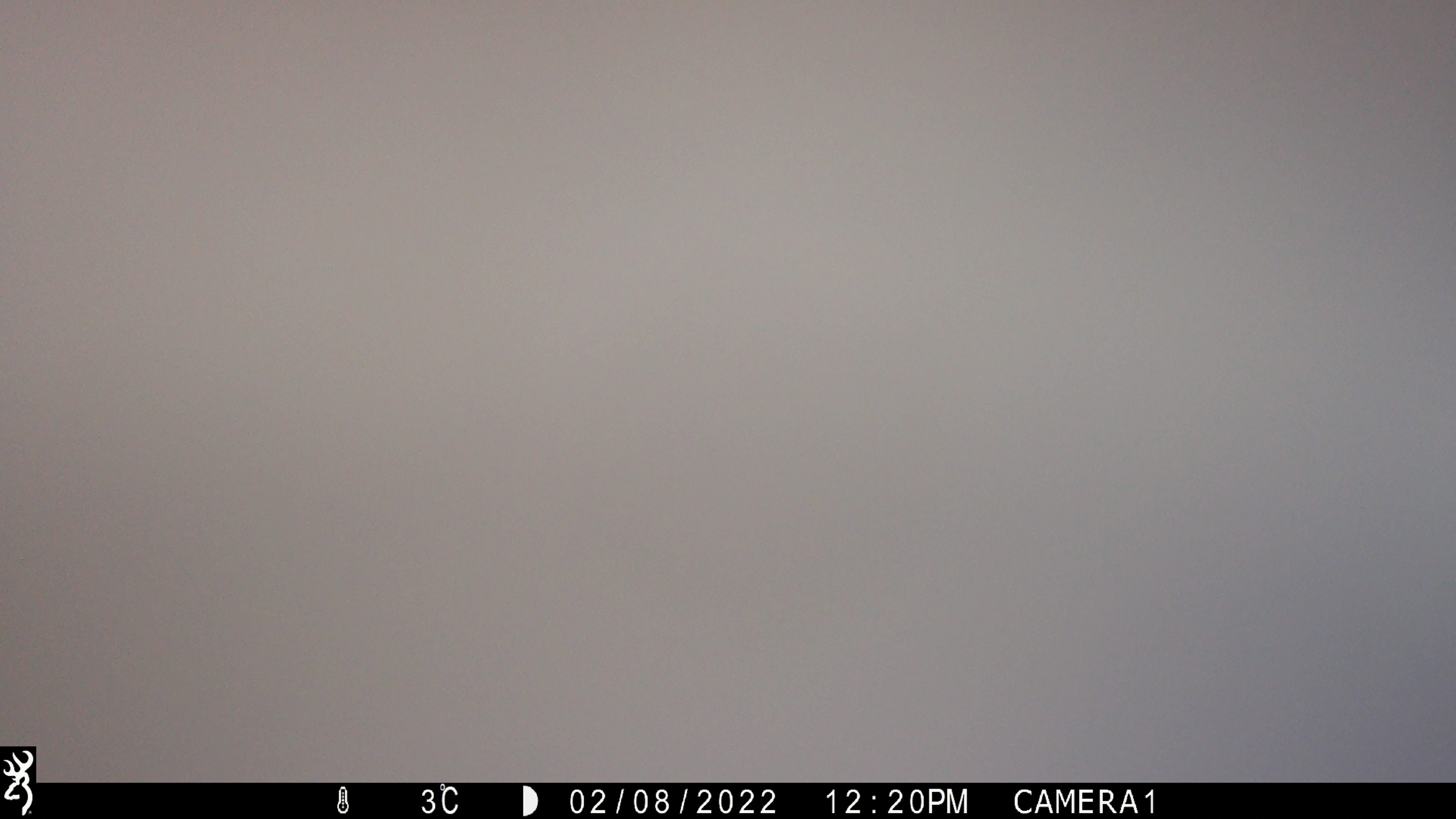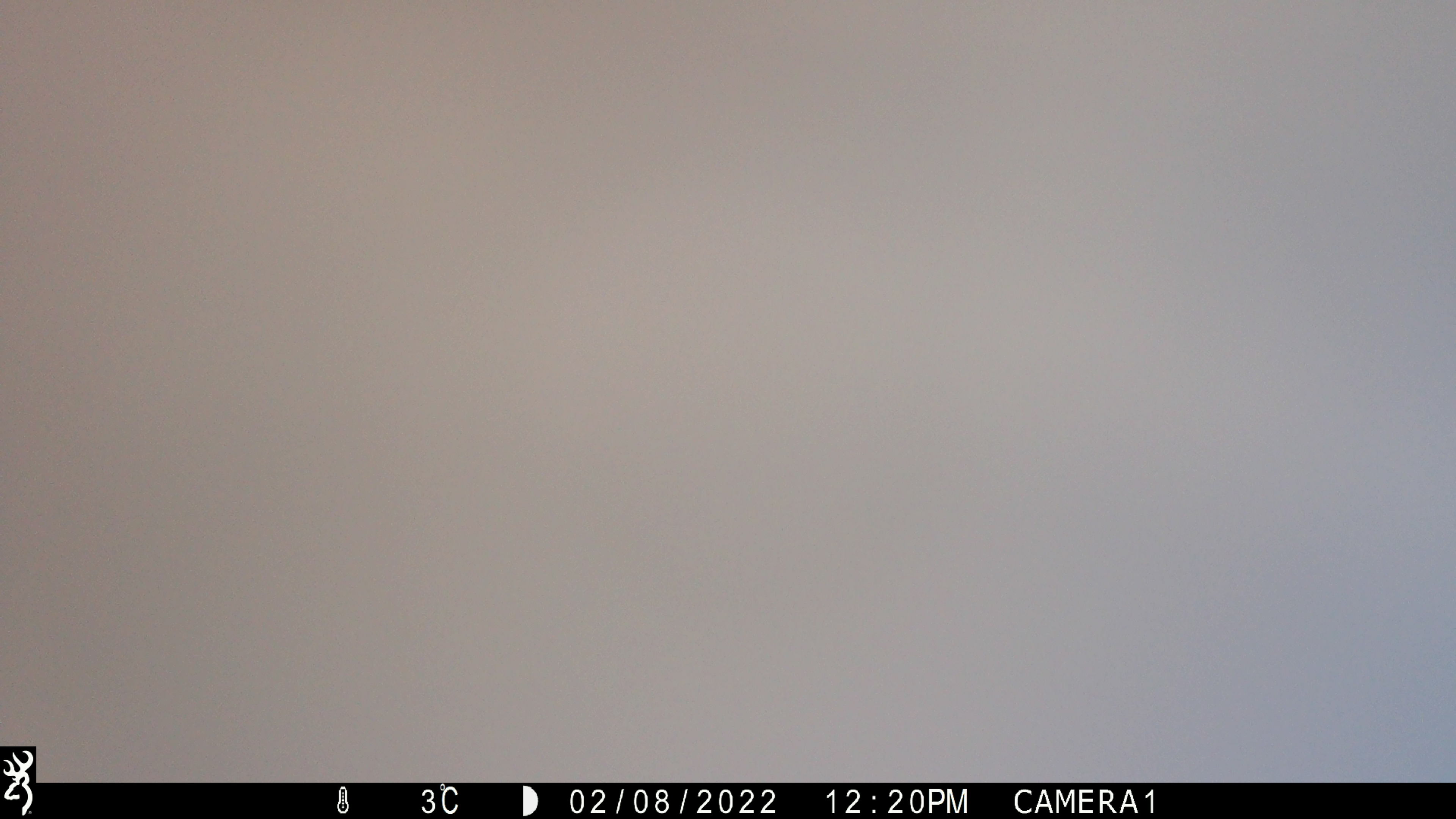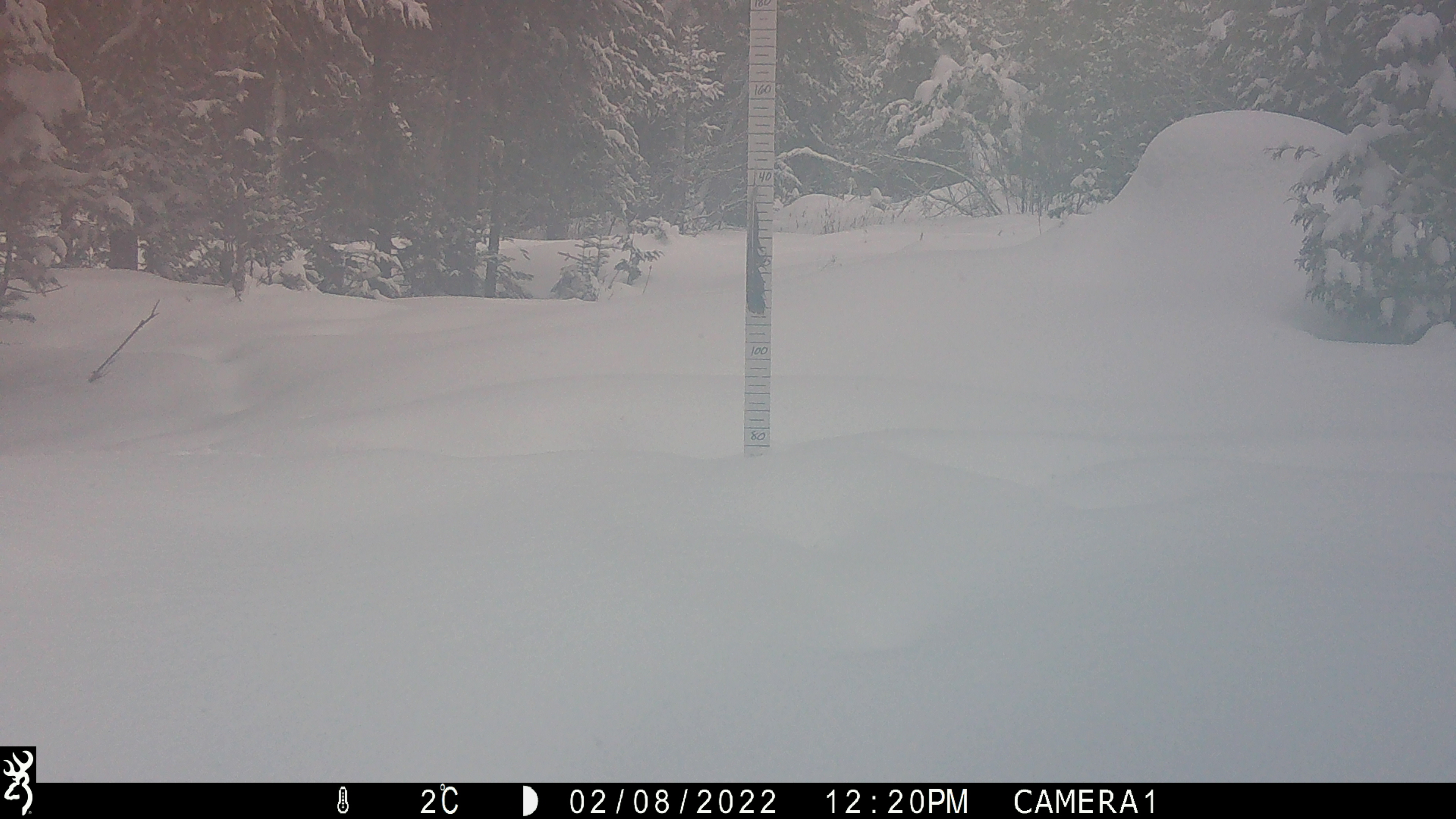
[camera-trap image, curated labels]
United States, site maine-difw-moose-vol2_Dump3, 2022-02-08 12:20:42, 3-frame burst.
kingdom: Animalia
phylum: Chordata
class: Mammalia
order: Artiodactyla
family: Cervidae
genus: Alces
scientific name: Alces alces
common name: moose